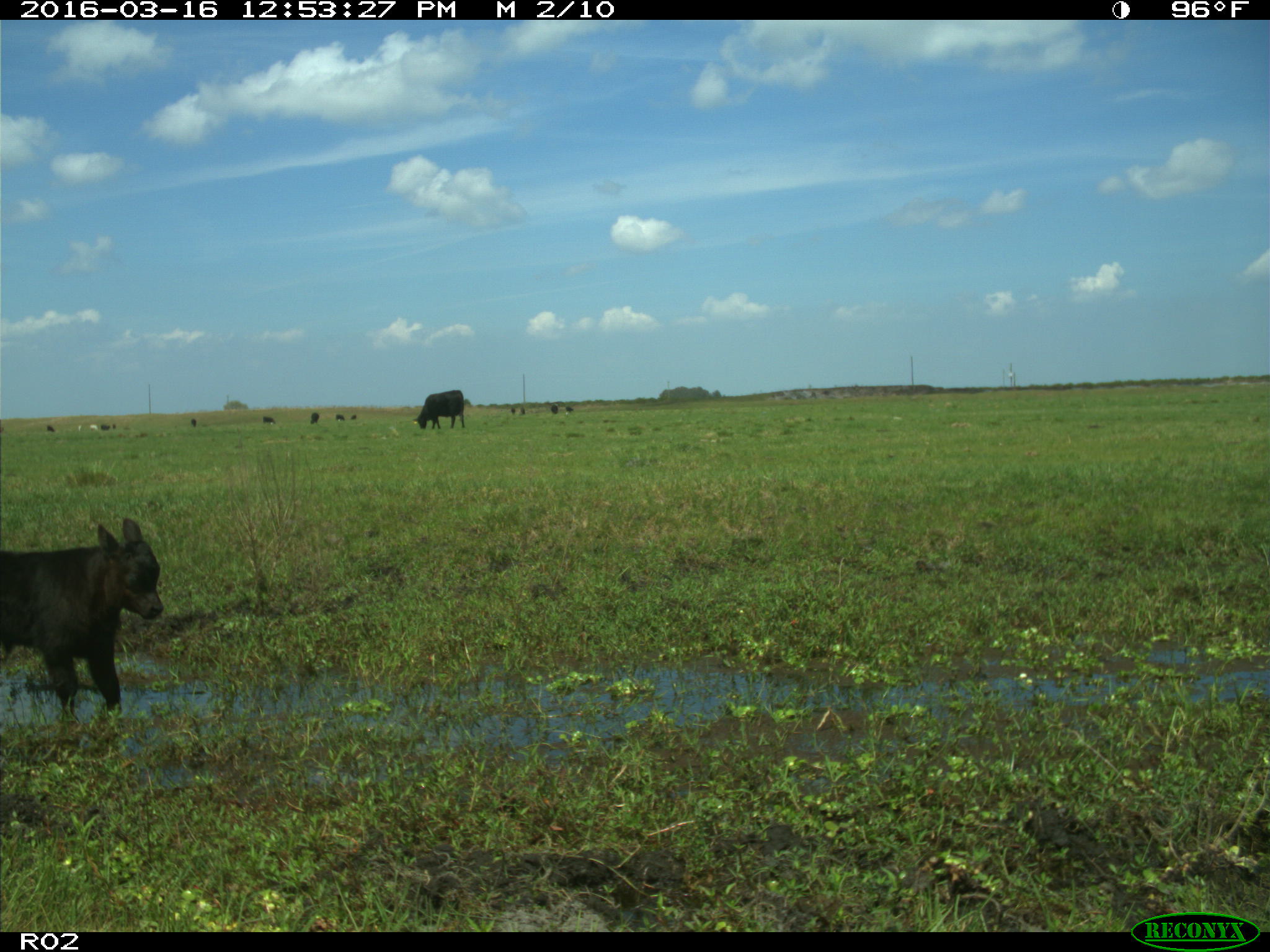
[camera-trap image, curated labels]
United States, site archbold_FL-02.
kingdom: Animalia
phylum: Chordata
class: Mammalia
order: Artiodactyla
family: Bovidae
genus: Bos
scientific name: Bos taurus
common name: domestic cow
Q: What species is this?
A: Bos taurus (domestic cow).